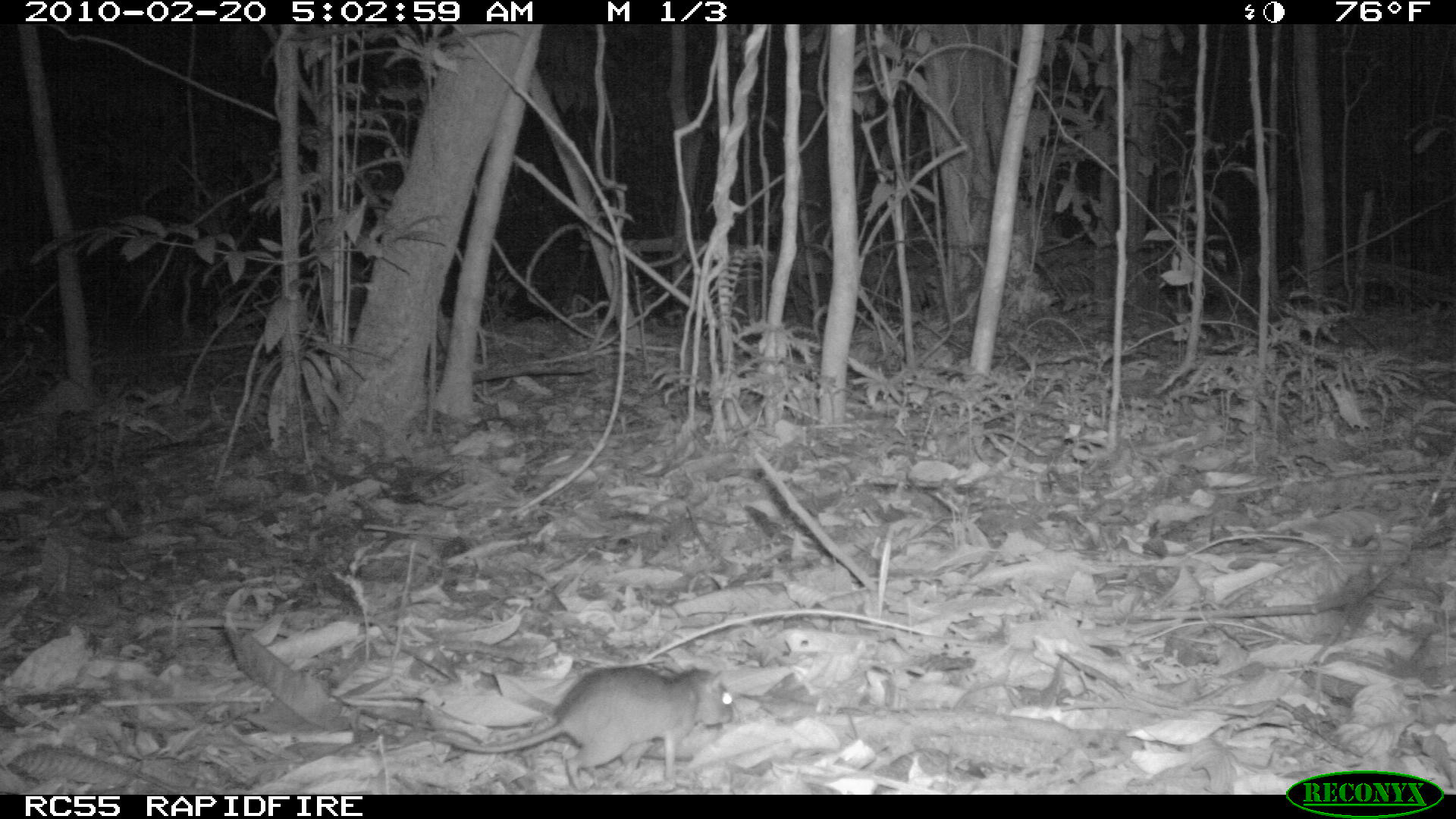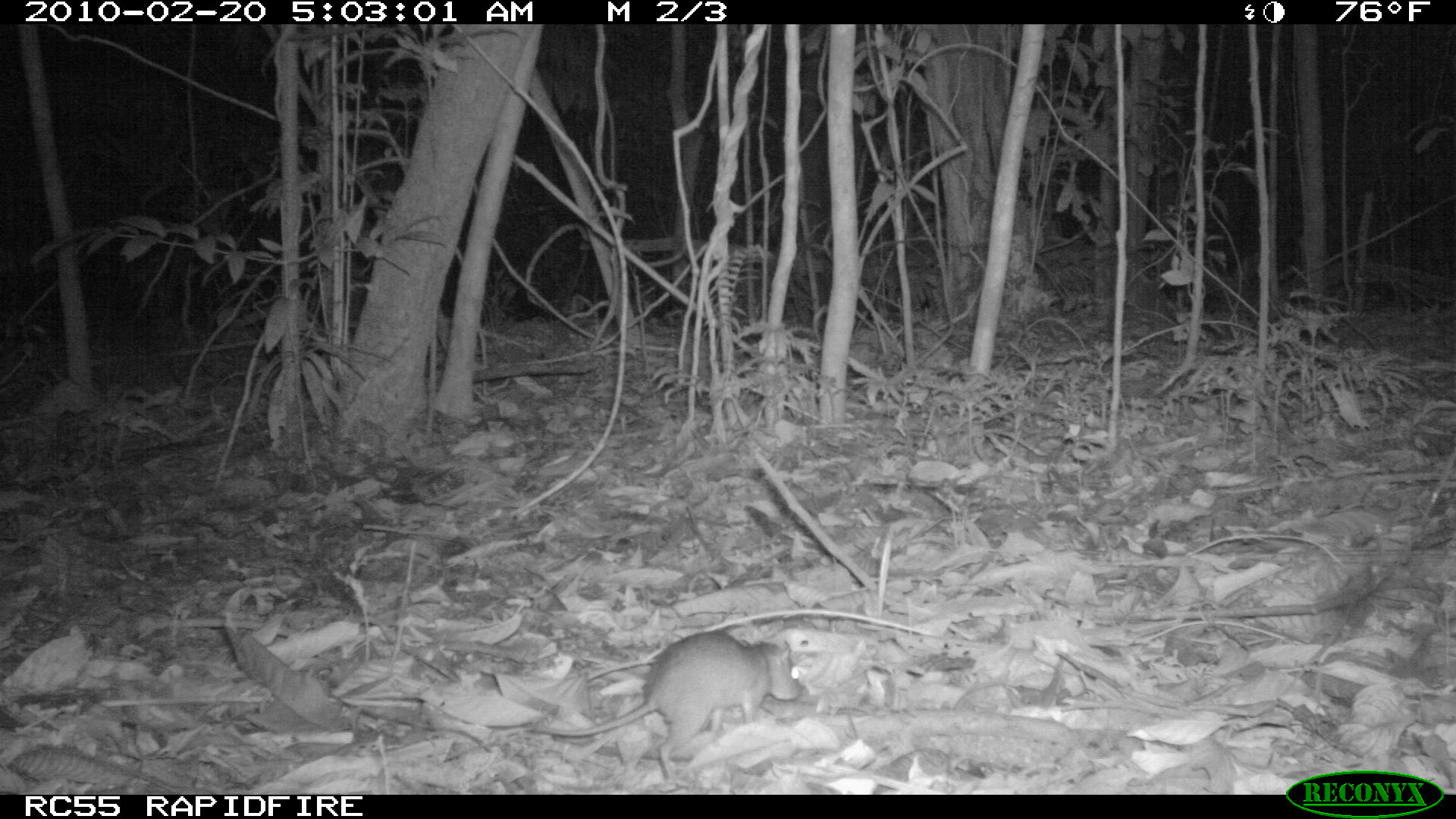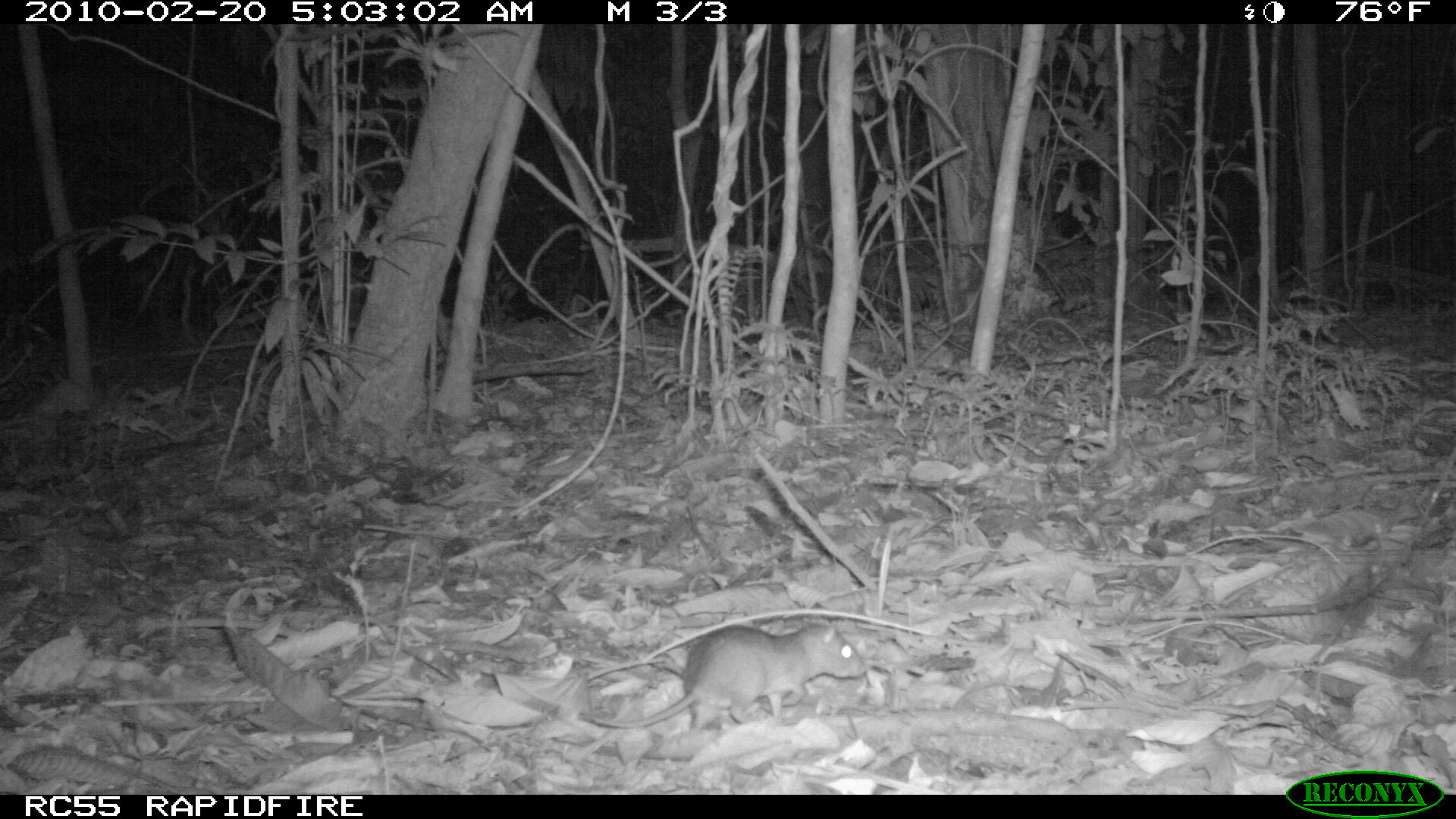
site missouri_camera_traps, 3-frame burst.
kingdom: Animalia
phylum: Chordata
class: Mammalia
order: Rodentia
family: Muridae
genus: Rattus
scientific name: Rattus praetor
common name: spiny rat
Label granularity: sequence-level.